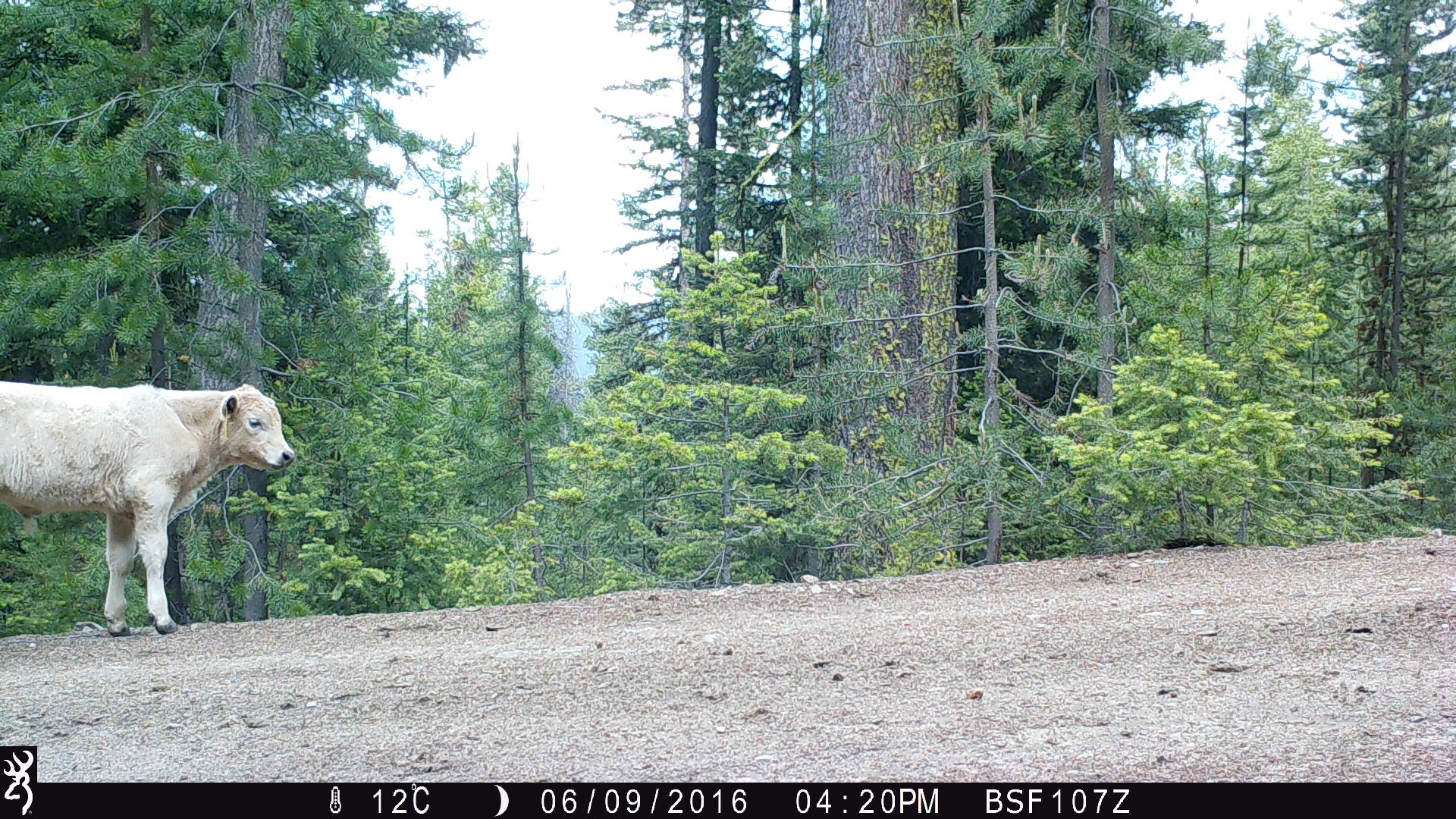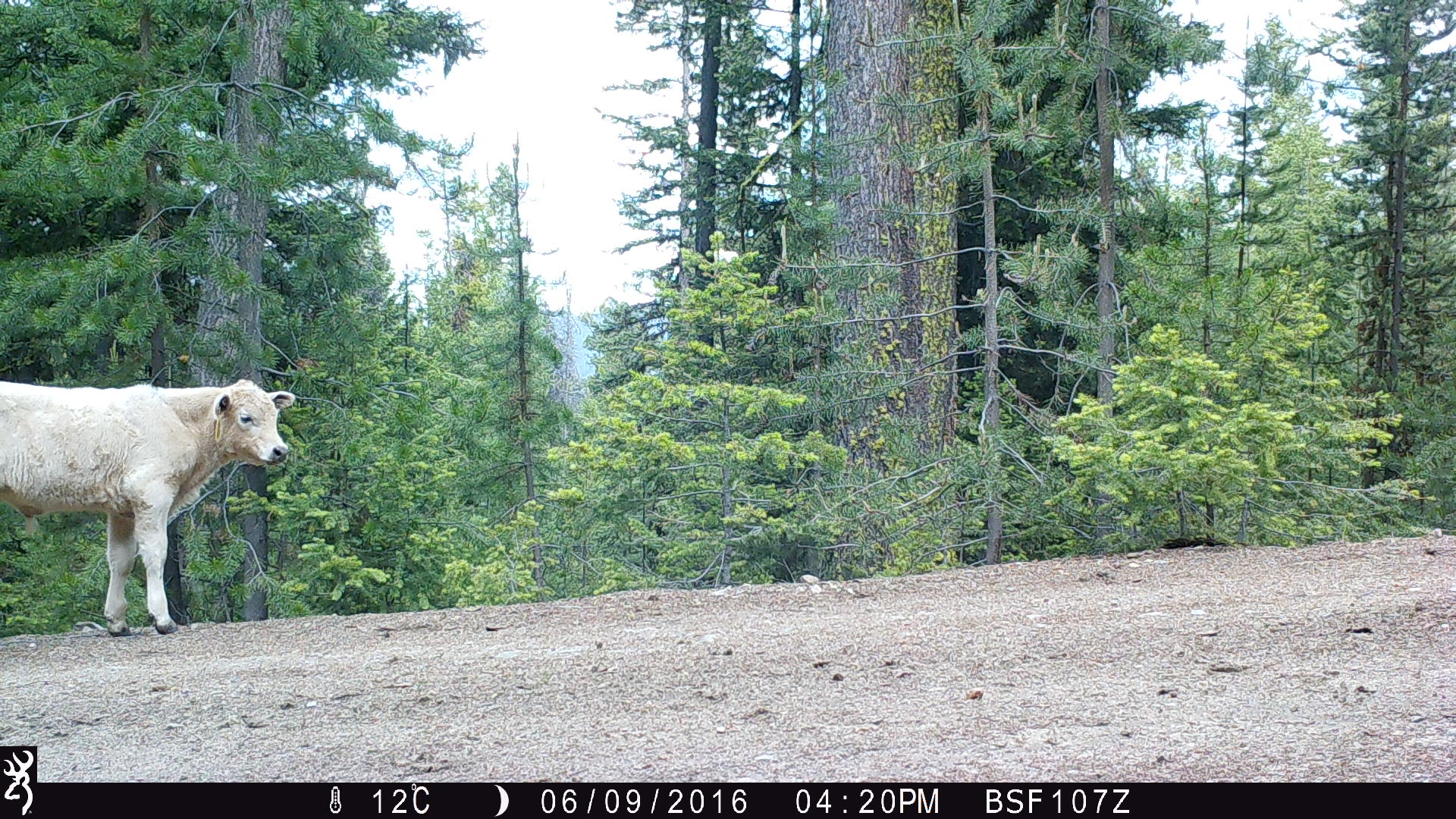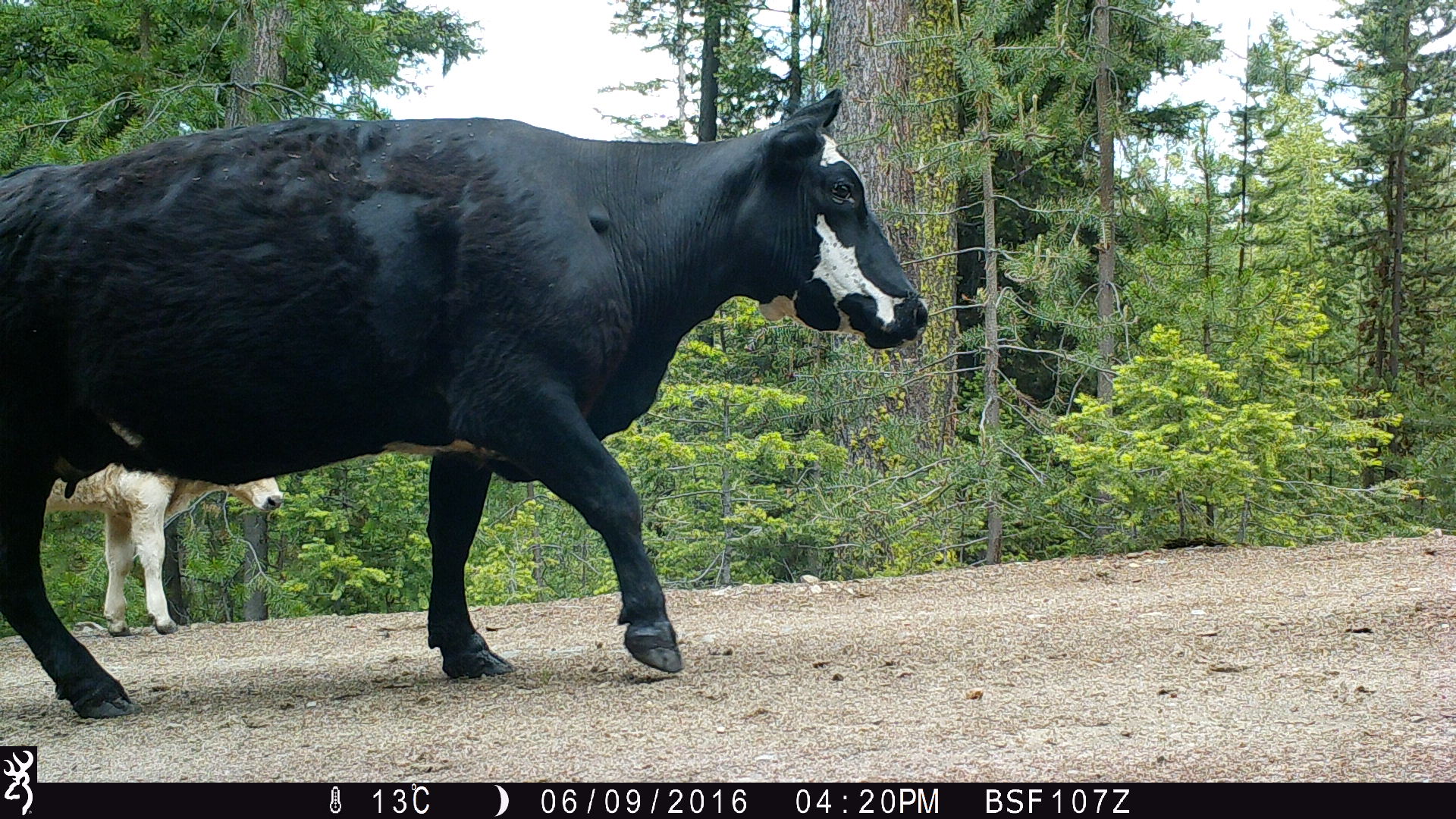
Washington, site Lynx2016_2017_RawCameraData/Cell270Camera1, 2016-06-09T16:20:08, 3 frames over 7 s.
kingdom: Animalia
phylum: Chordata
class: Mammalia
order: Artiodactyla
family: Bovidae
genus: Bos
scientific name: Bos taurus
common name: domestic cattle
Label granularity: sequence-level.